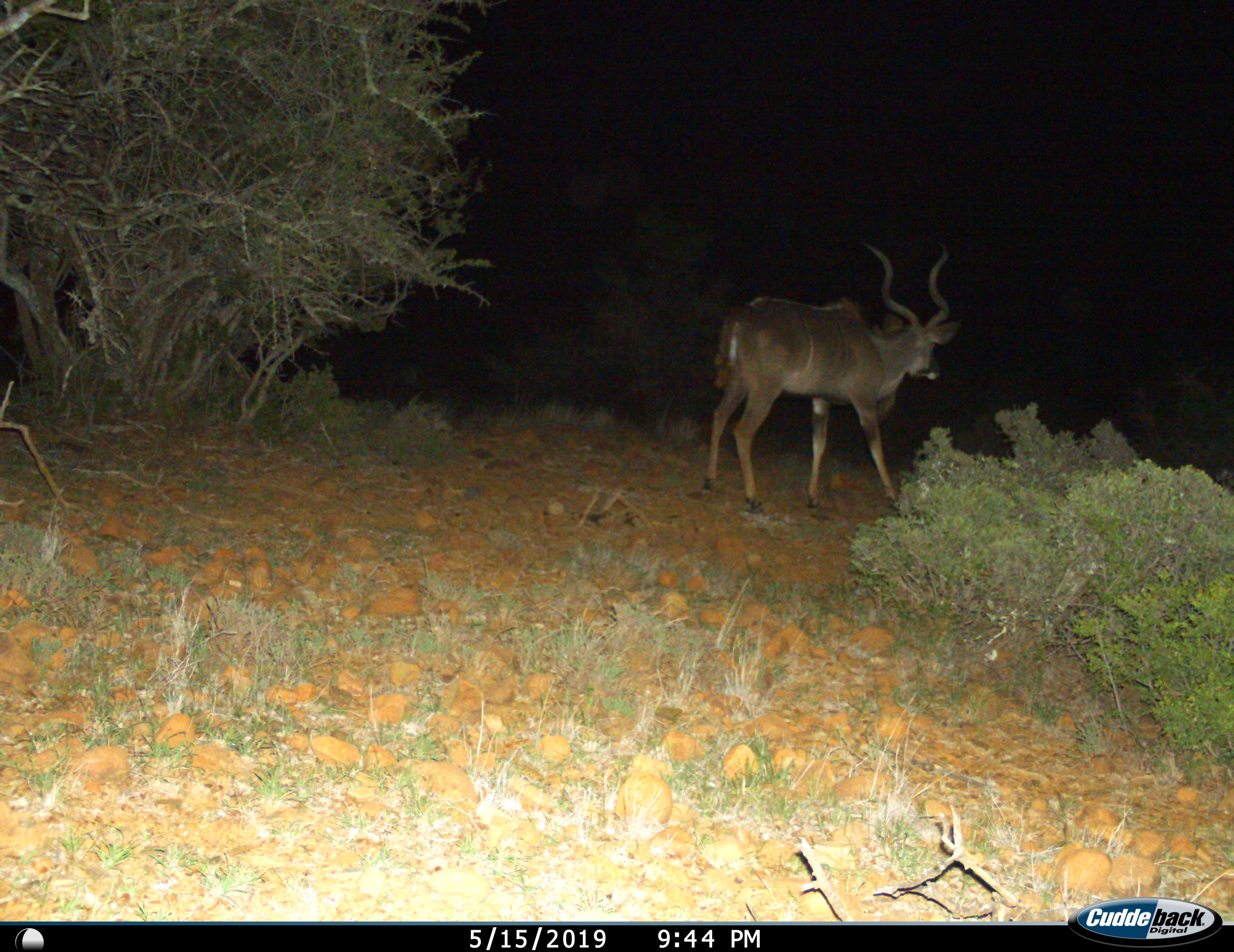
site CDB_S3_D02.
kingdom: Animalia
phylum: Chordata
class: Mammalia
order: Artiodactyla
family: Bovidae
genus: Tragelaphus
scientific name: Tragelaphus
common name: kudu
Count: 1.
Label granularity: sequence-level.